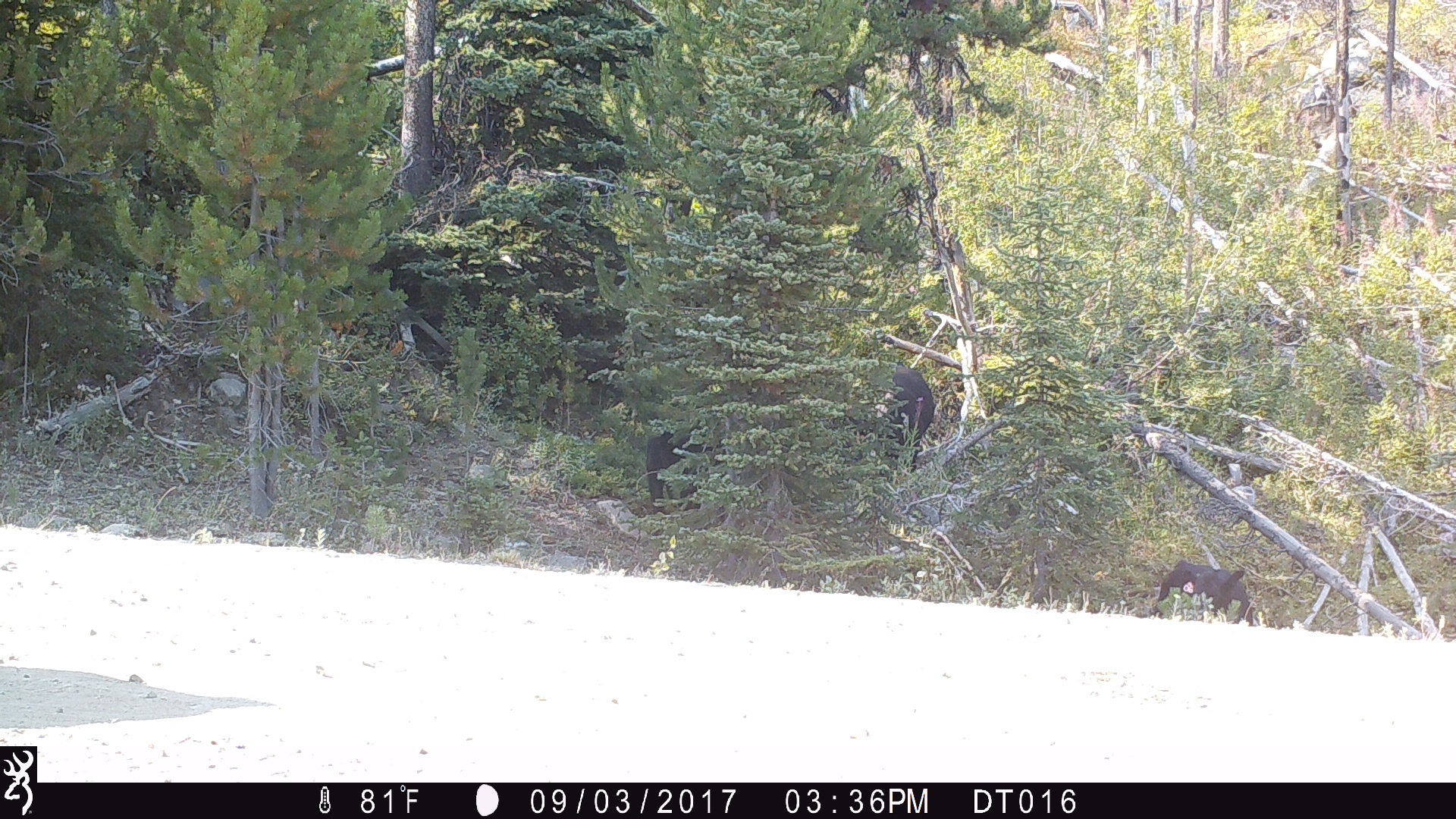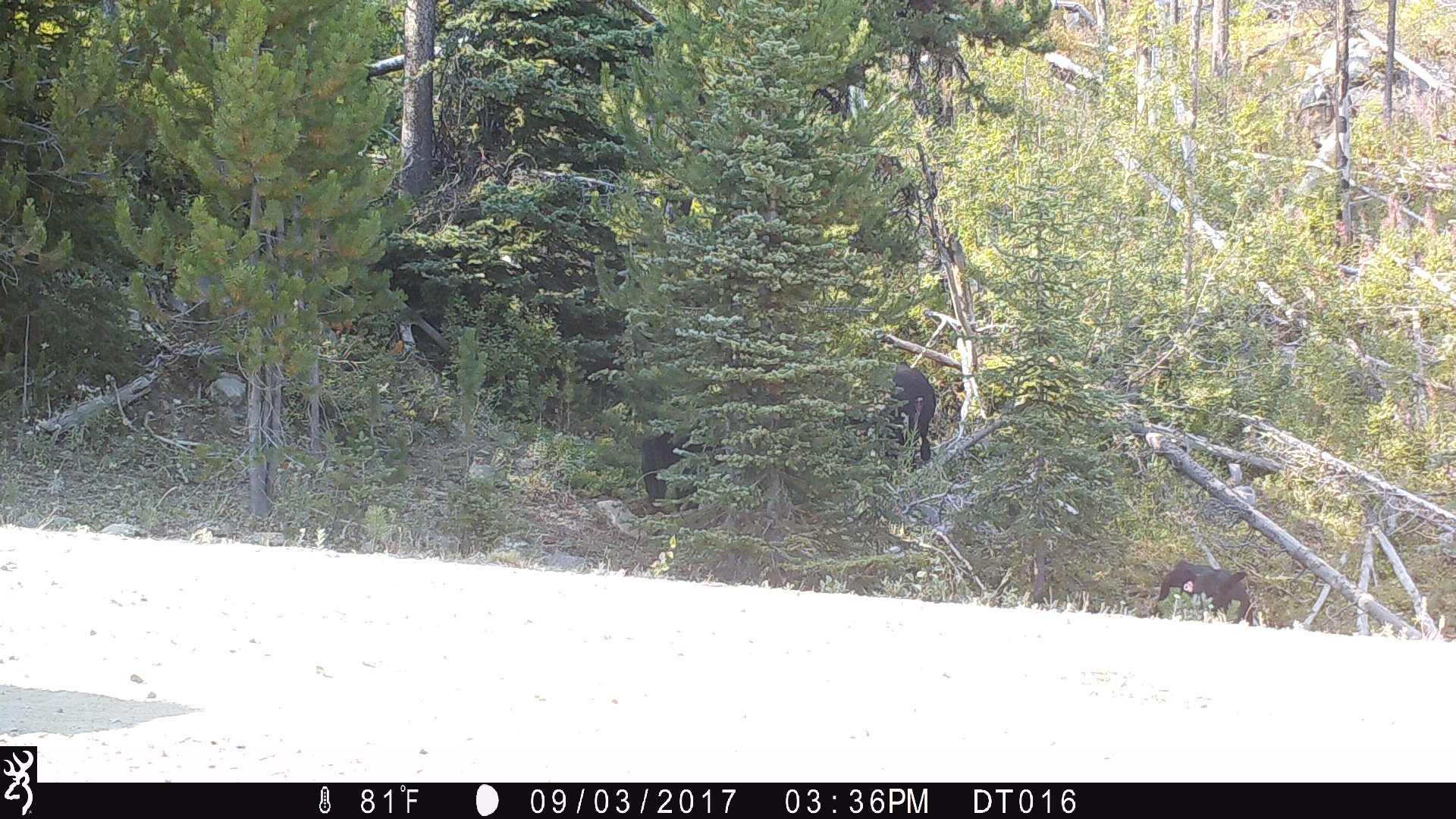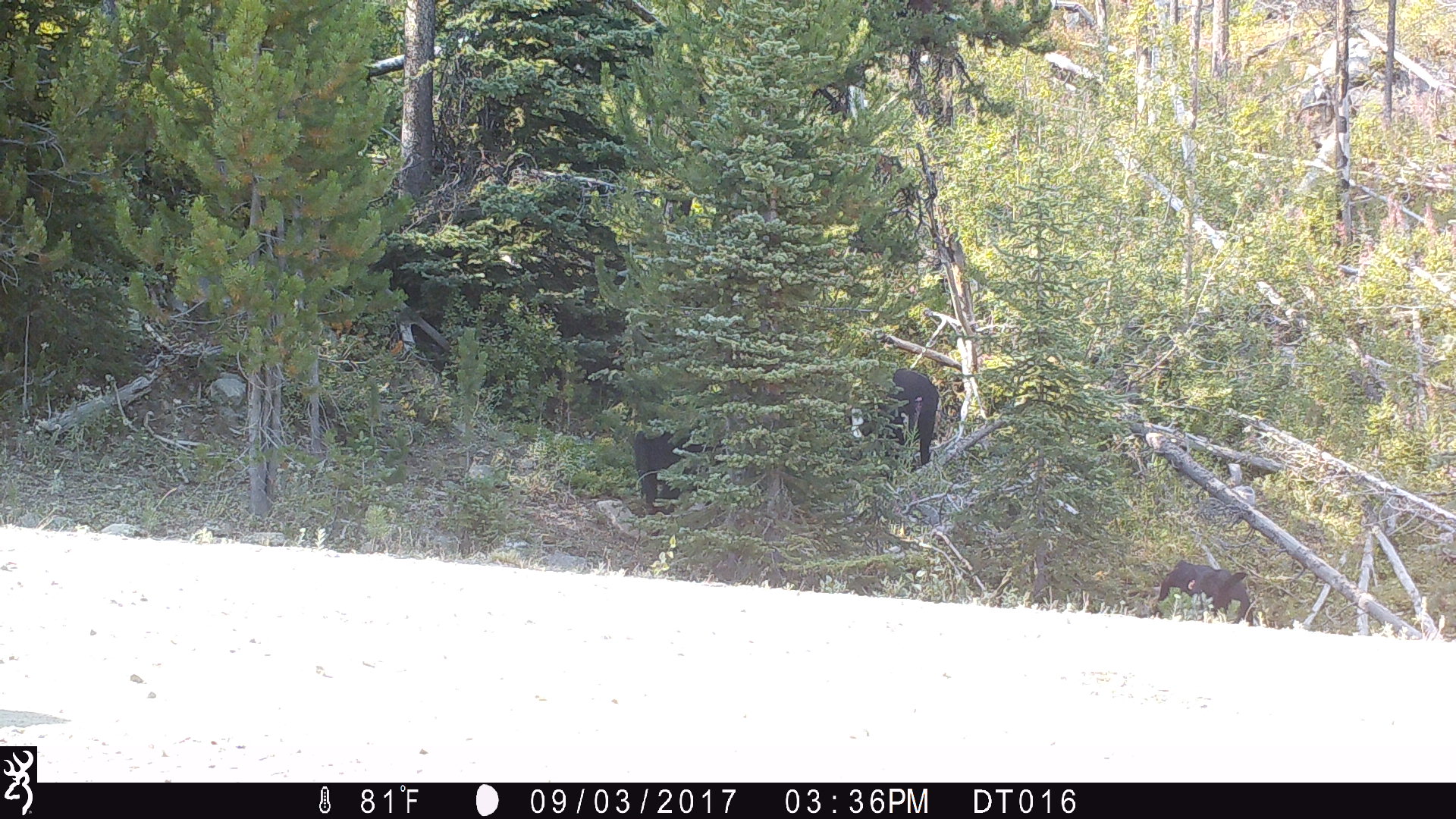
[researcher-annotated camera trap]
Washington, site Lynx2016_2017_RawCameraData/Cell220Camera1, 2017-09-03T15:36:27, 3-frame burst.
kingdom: Animalia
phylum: Chordata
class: Mammalia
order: Artiodactyla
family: Bovidae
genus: Bos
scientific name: Bos taurus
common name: domestic cattle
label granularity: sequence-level